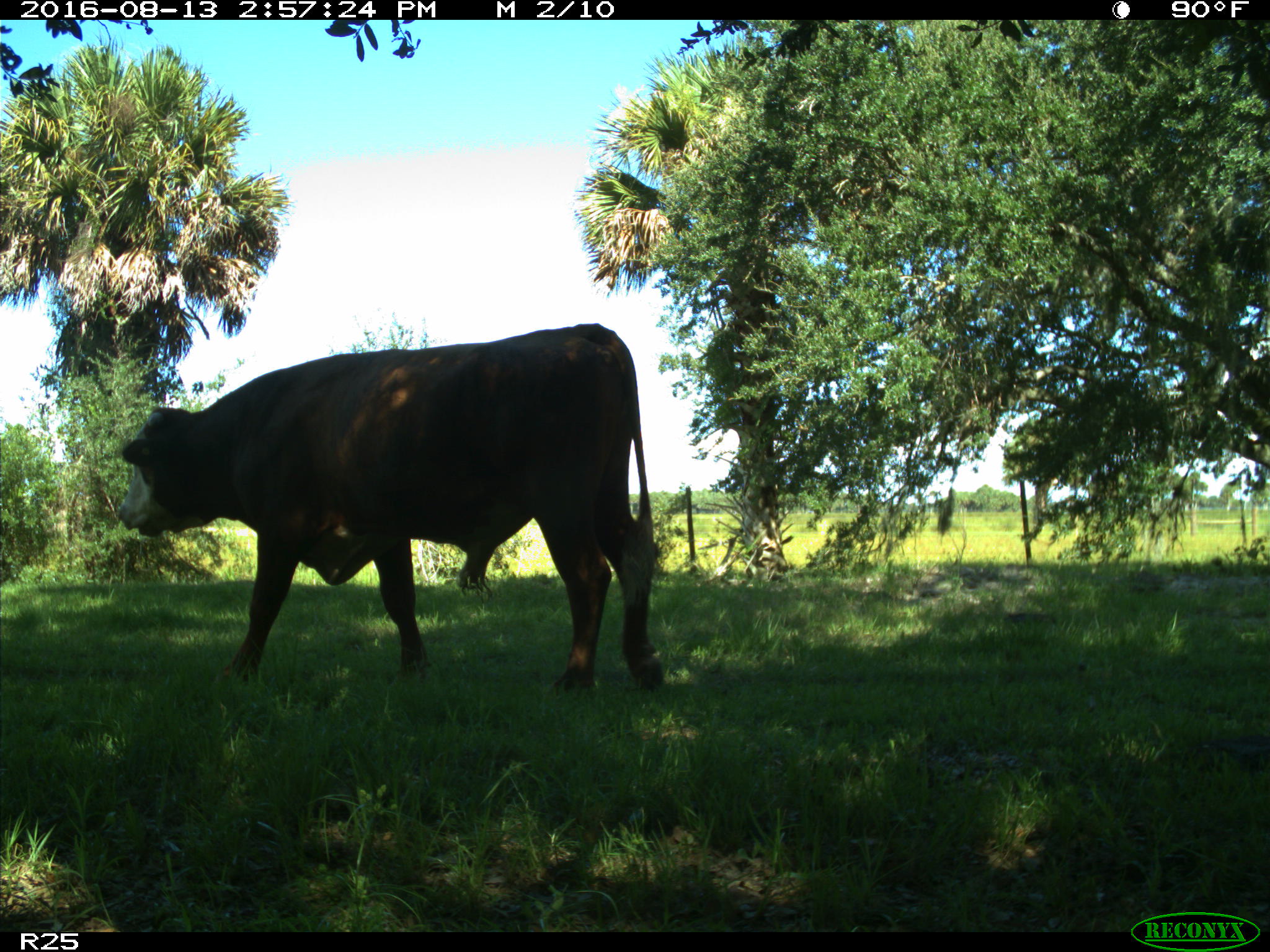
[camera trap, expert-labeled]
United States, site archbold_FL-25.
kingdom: Animalia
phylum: Chordata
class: Mammalia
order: Artiodactyla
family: Bovidae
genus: Bos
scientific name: Bos taurus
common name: domestic cow